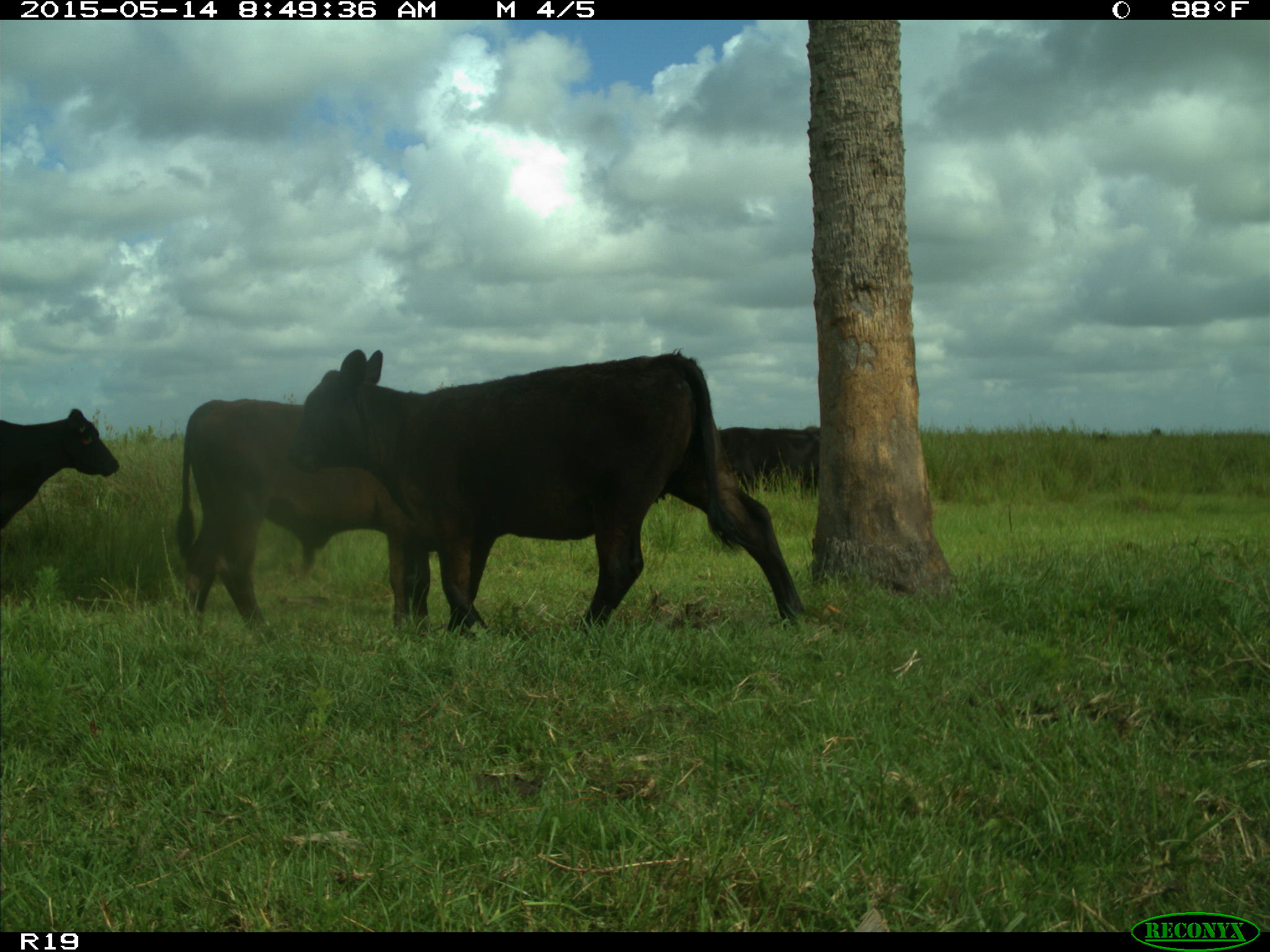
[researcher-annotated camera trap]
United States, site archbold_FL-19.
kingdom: Animalia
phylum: Chordata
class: Mammalia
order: Artiodactyla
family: Bovidae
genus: Bos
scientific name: Bos taurus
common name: domestic cow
Bos taurus (domestic cow).